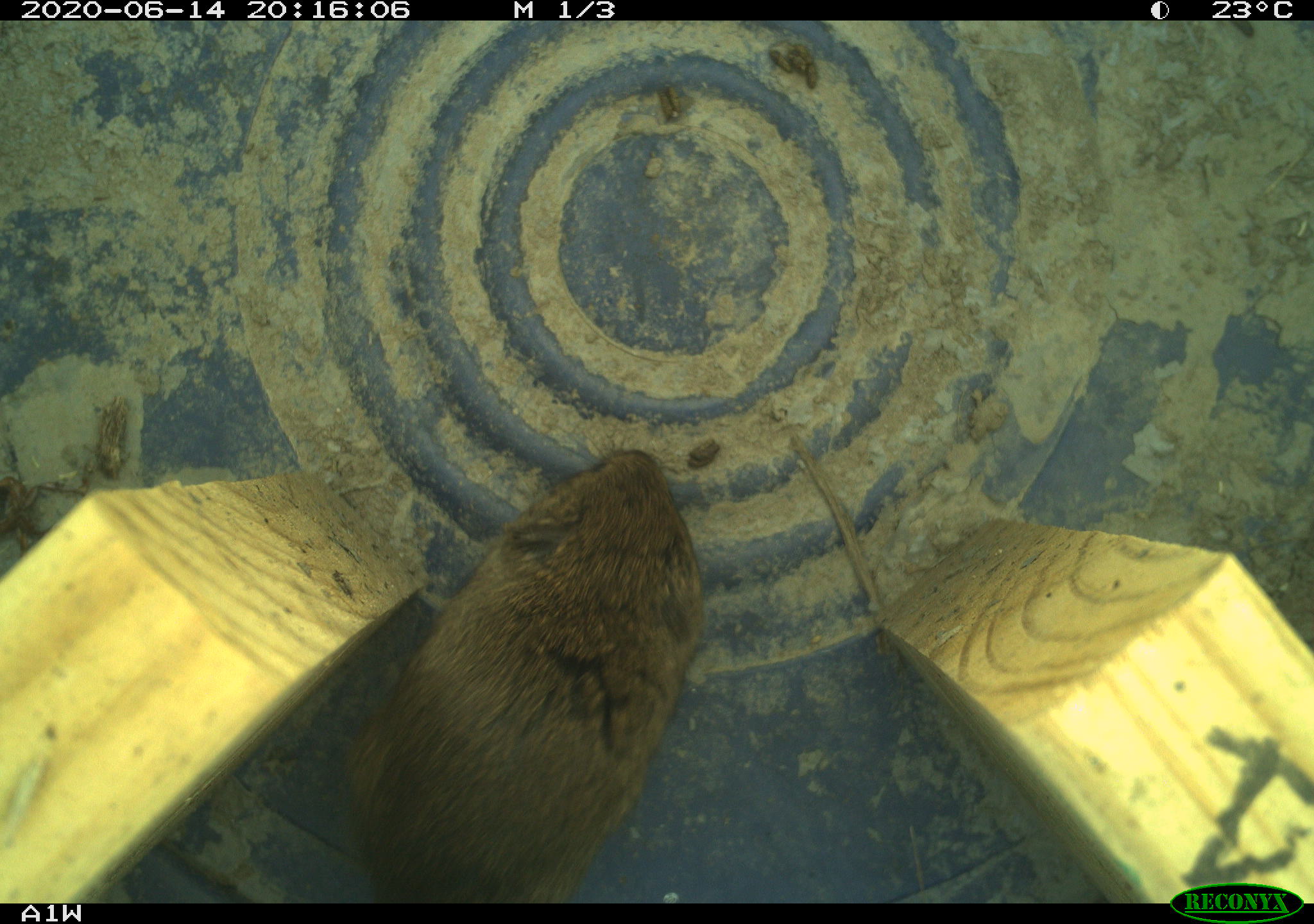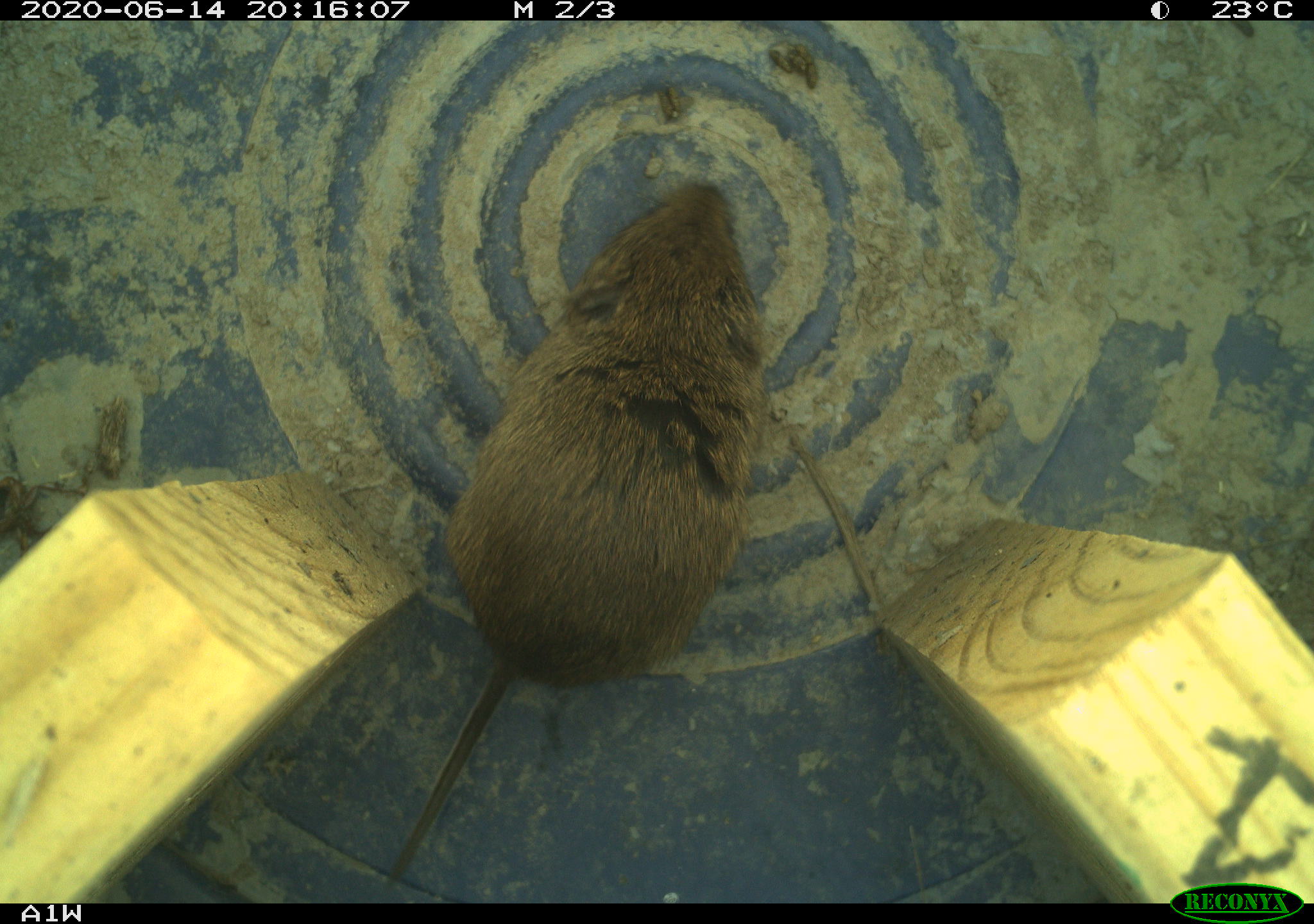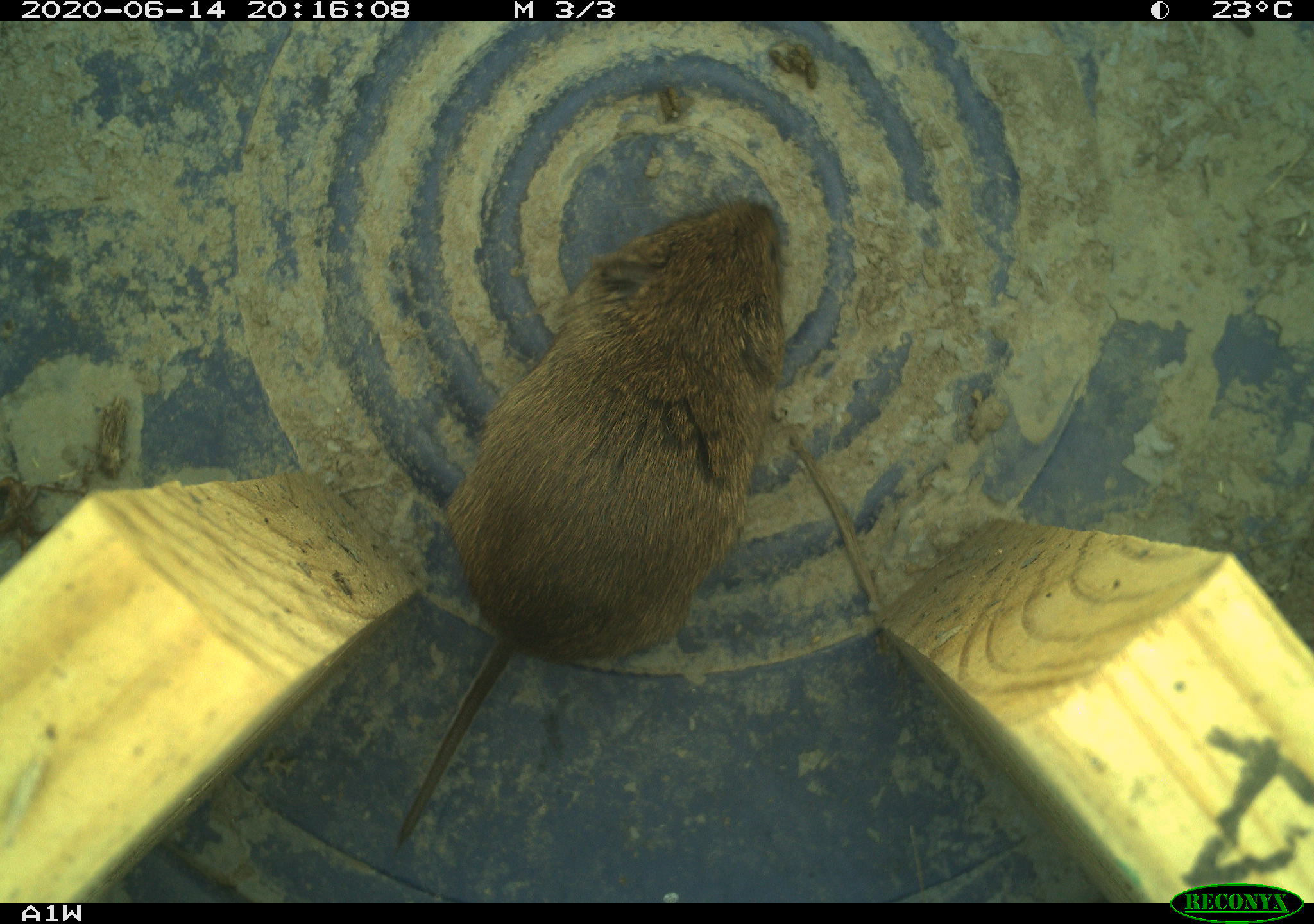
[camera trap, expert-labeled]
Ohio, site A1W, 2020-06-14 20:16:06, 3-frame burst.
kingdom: Animalia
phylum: Chordata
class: Mammalia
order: Rodentia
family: Cricetidae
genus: Microtus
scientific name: Microtus pennsylvanicus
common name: meadow vole